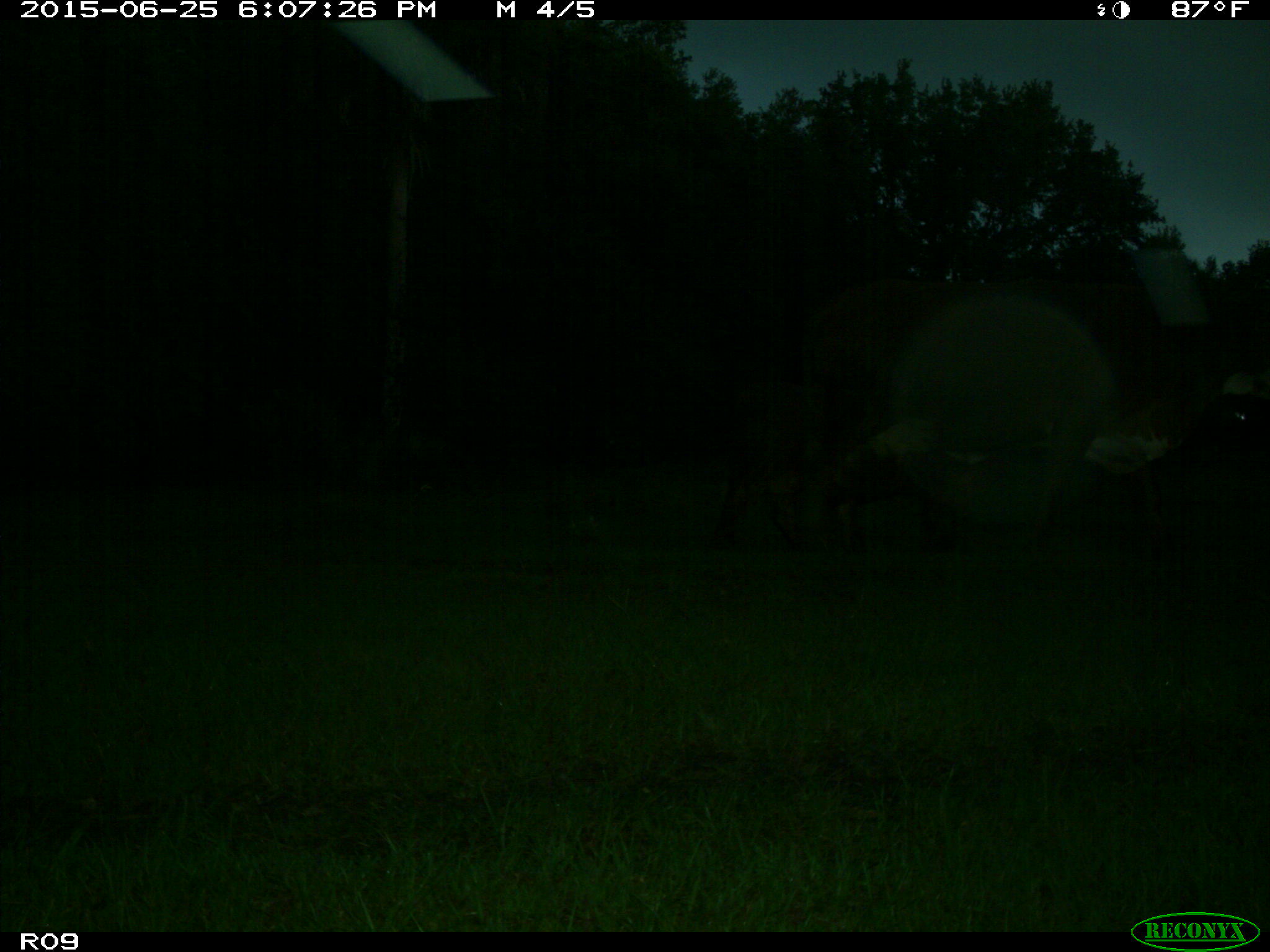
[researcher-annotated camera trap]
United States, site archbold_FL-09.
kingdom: Animalia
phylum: Chordata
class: Mammalia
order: Artiodactyla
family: Bovidae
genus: Bos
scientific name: Bos taurus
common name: domestic cow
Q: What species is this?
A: Bos taurus (domestic cow).